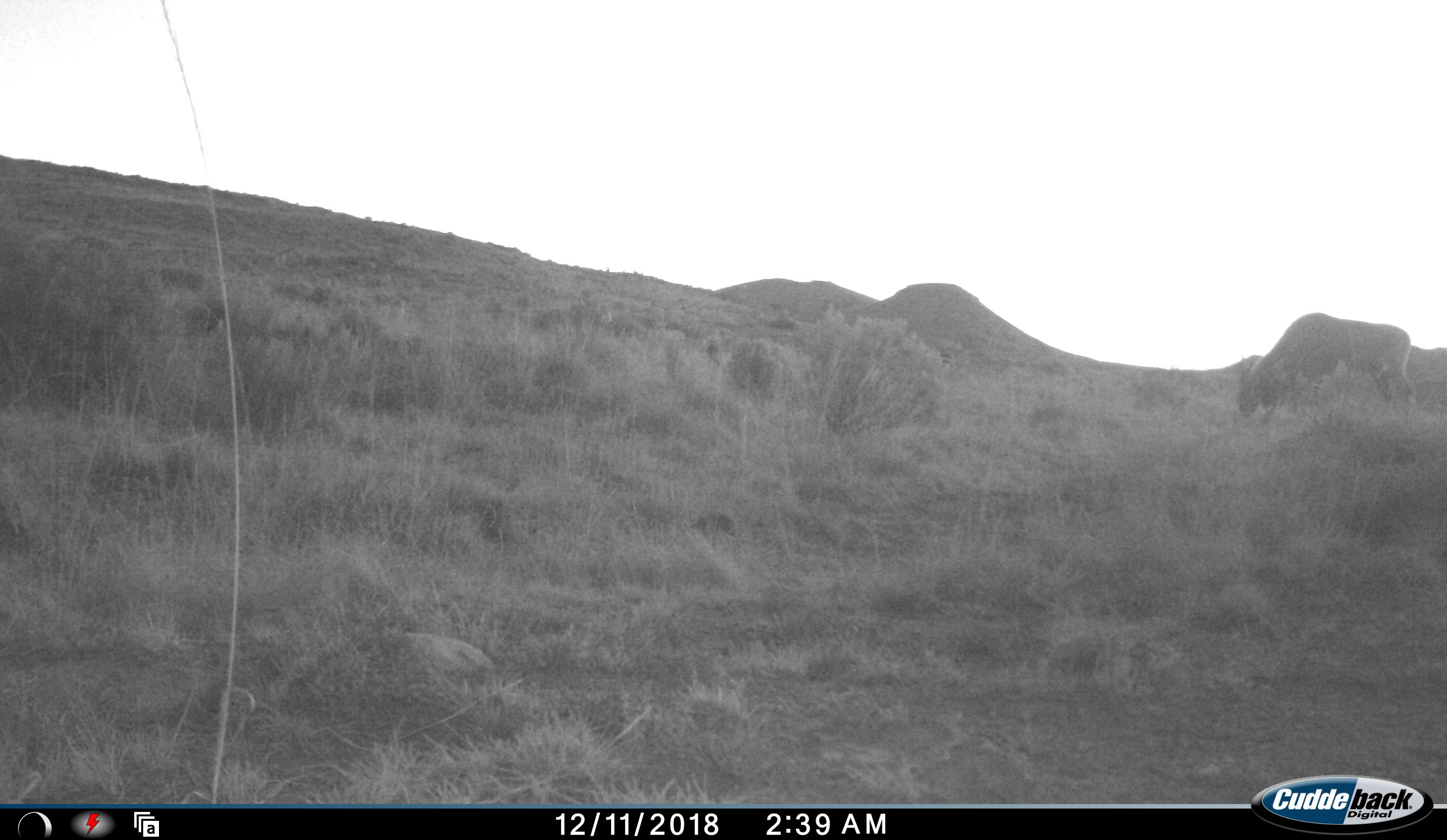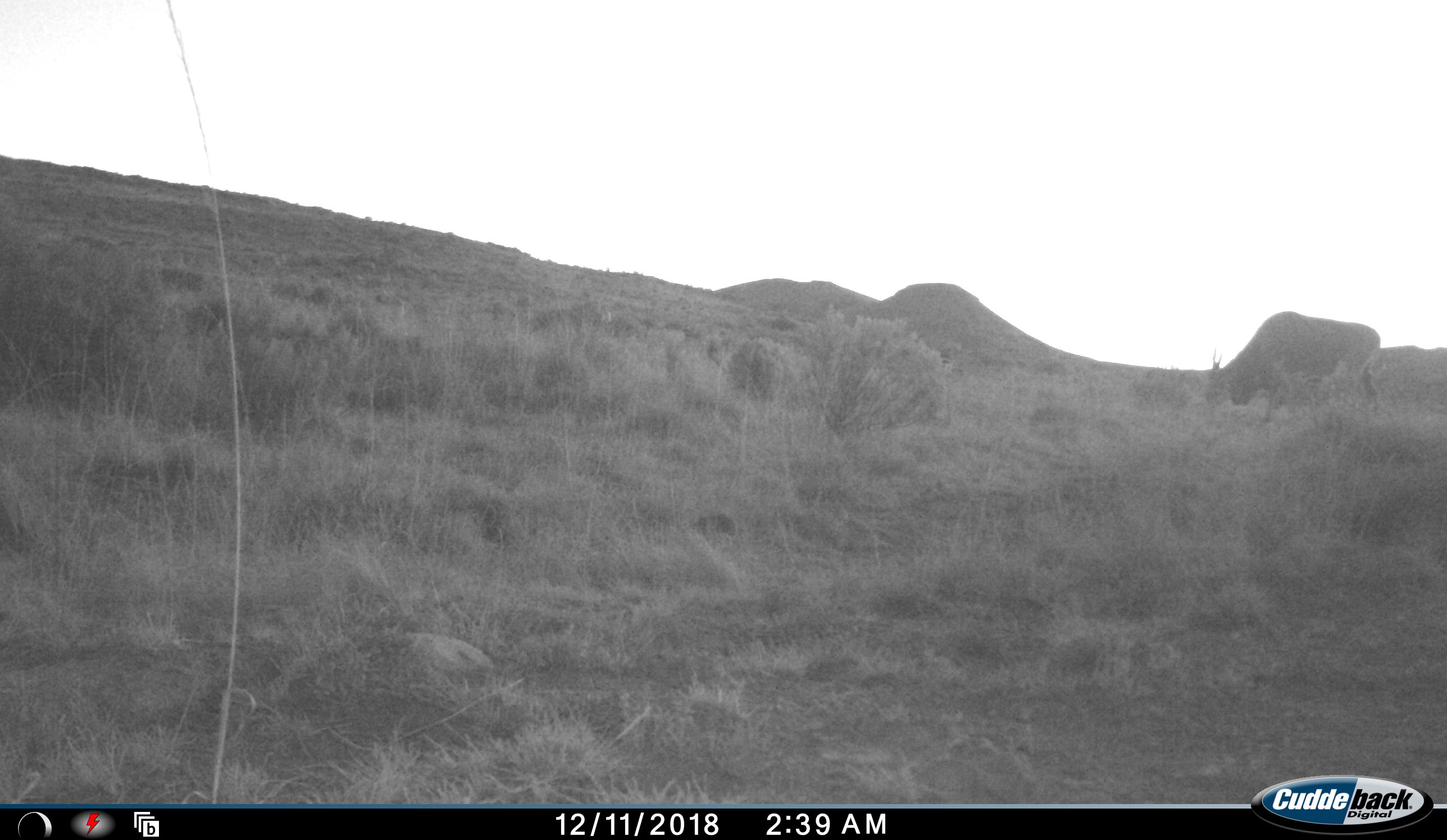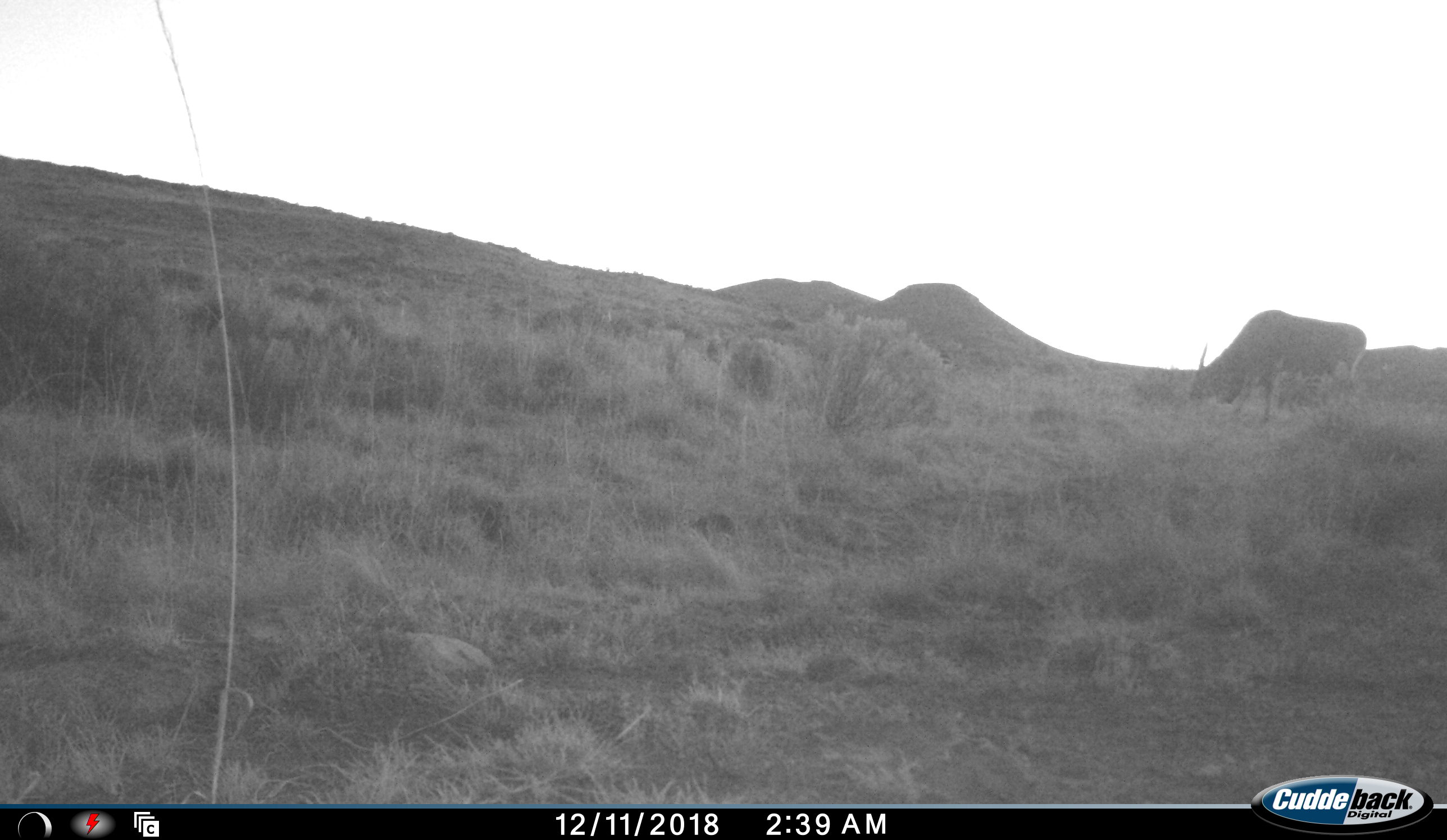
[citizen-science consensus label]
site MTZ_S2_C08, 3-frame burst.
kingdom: Animalia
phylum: Chordata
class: Mammalia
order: Artiodactyla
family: Bovidae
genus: Tragelaphus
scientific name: Tragelaphus oryx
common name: eland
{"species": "eland (Tragelaphus oryx)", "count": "1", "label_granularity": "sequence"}